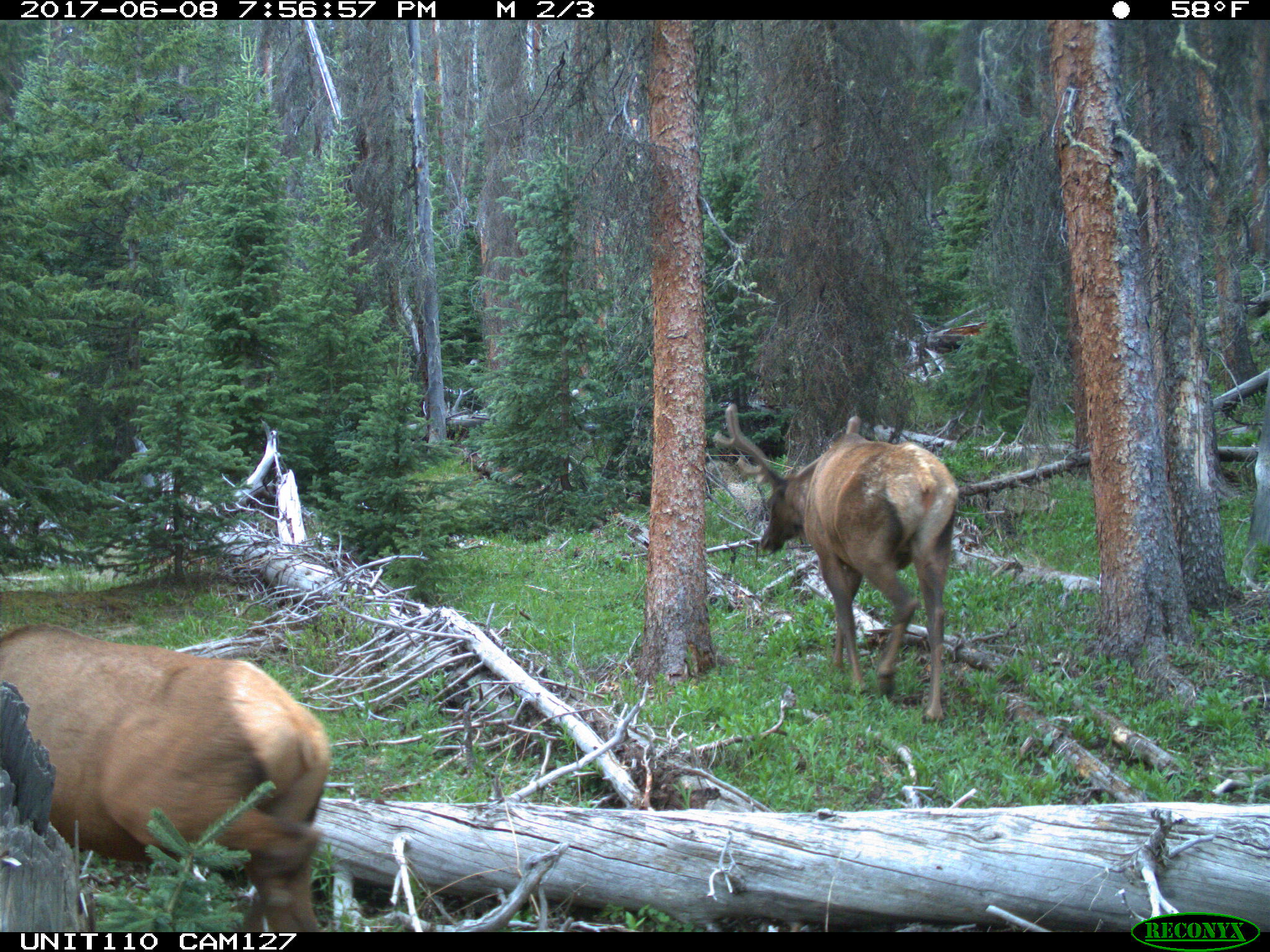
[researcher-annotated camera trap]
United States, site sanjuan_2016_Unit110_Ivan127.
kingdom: Animalia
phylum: Chordata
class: Mammalia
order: Artiodactyla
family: Cervidae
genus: Cervus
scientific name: Cervus elaphus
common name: red deer